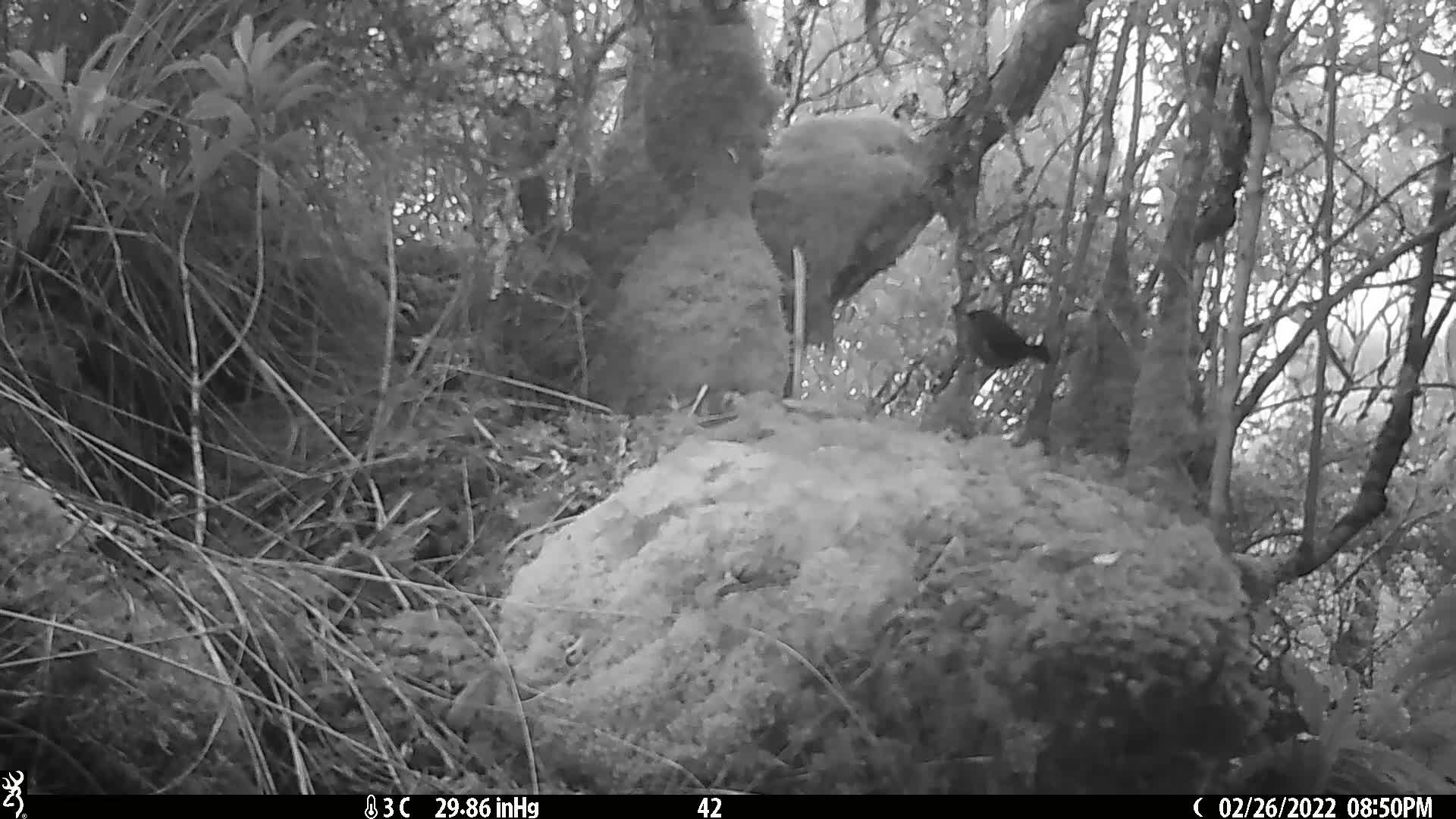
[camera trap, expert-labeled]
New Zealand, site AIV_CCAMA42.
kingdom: Animalia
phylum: Chordata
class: Aves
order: Passeriformes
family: Meliphagidae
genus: Anthornis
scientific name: Anthornis melanura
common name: new zealand bellbird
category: bellbird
Bellbird (new zealand bellbird) (Anthornis melanura).